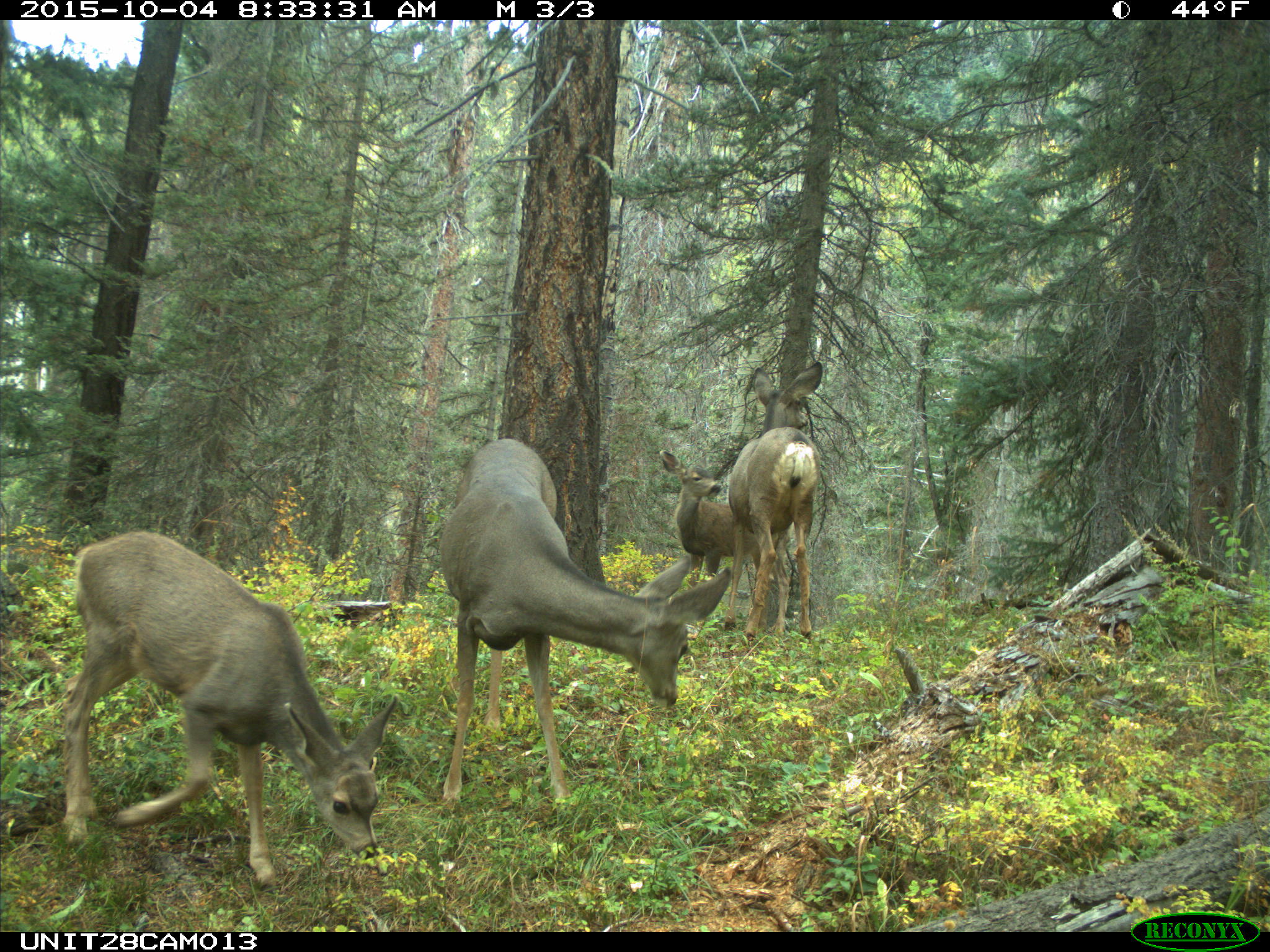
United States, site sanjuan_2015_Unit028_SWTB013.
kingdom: Animalia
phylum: Chordata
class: Mammalia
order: Artiodactyla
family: Cervidae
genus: Odocoileus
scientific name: Odocoileus hemionus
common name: mule deer